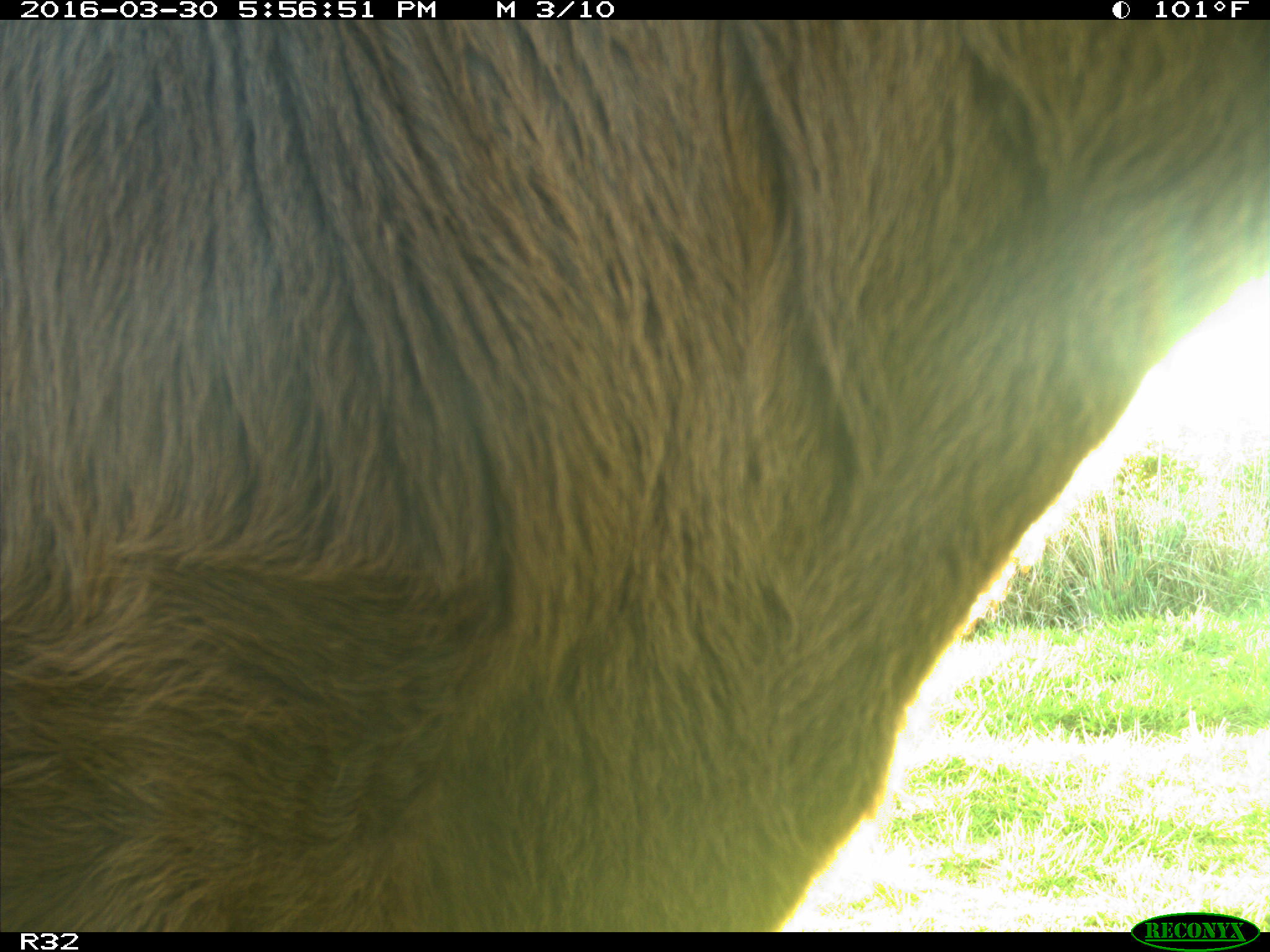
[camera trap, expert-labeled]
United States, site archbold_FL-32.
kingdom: Animalia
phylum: Chordata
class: Mammalia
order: Artiodactyla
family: Bovidae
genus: Bos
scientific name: Bos taurus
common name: domestic cow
Bos taurus (domestic cow).